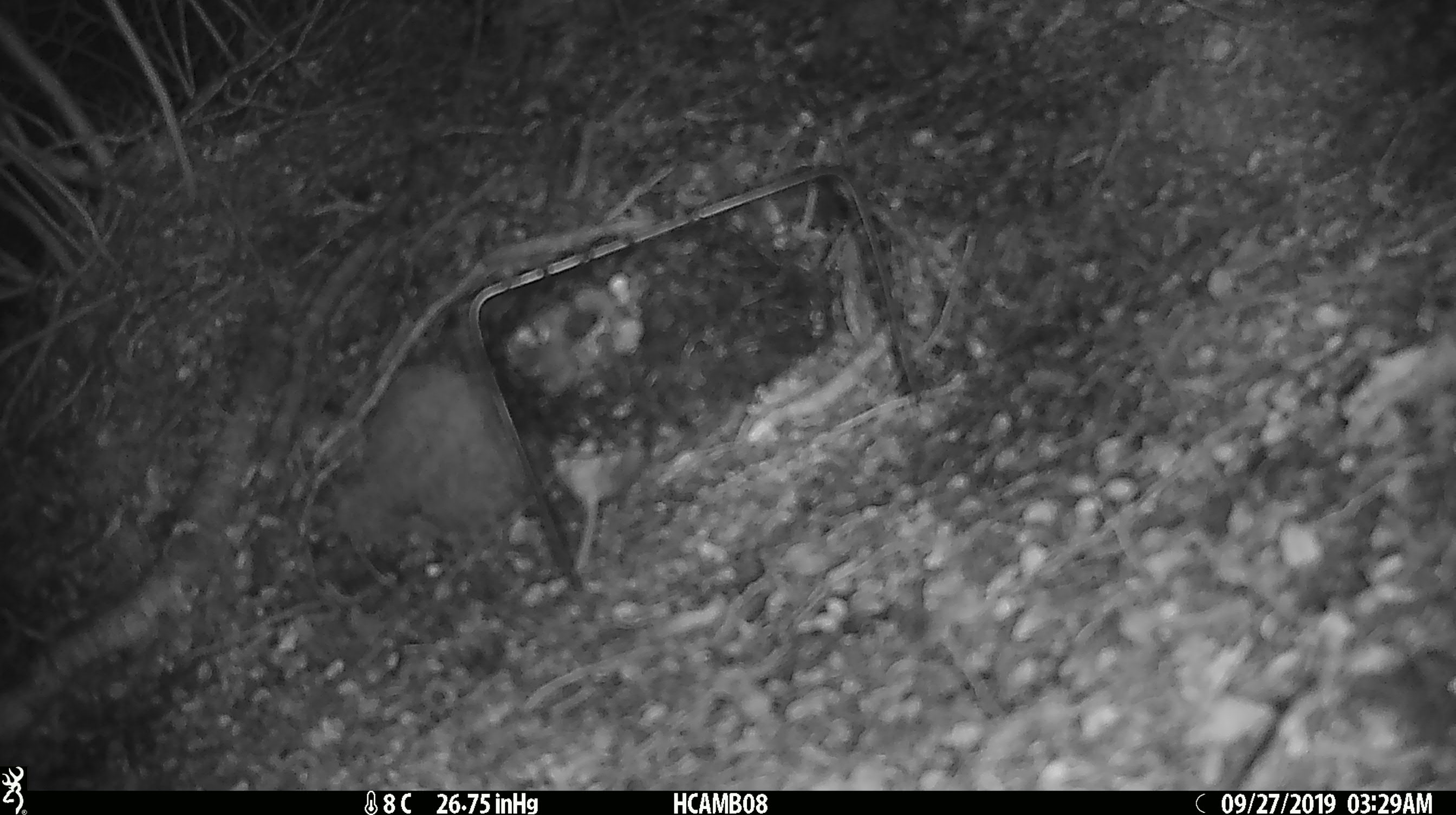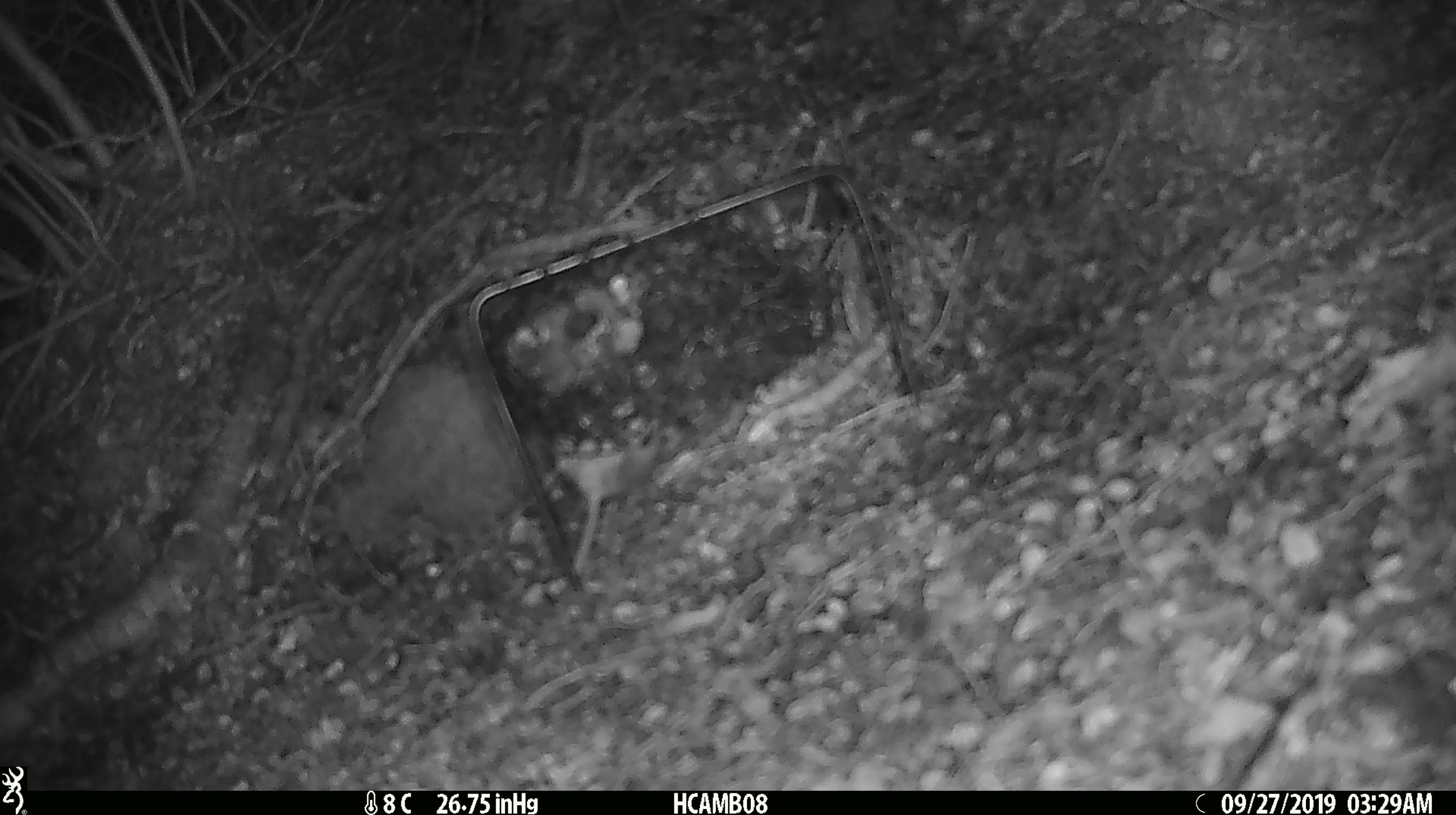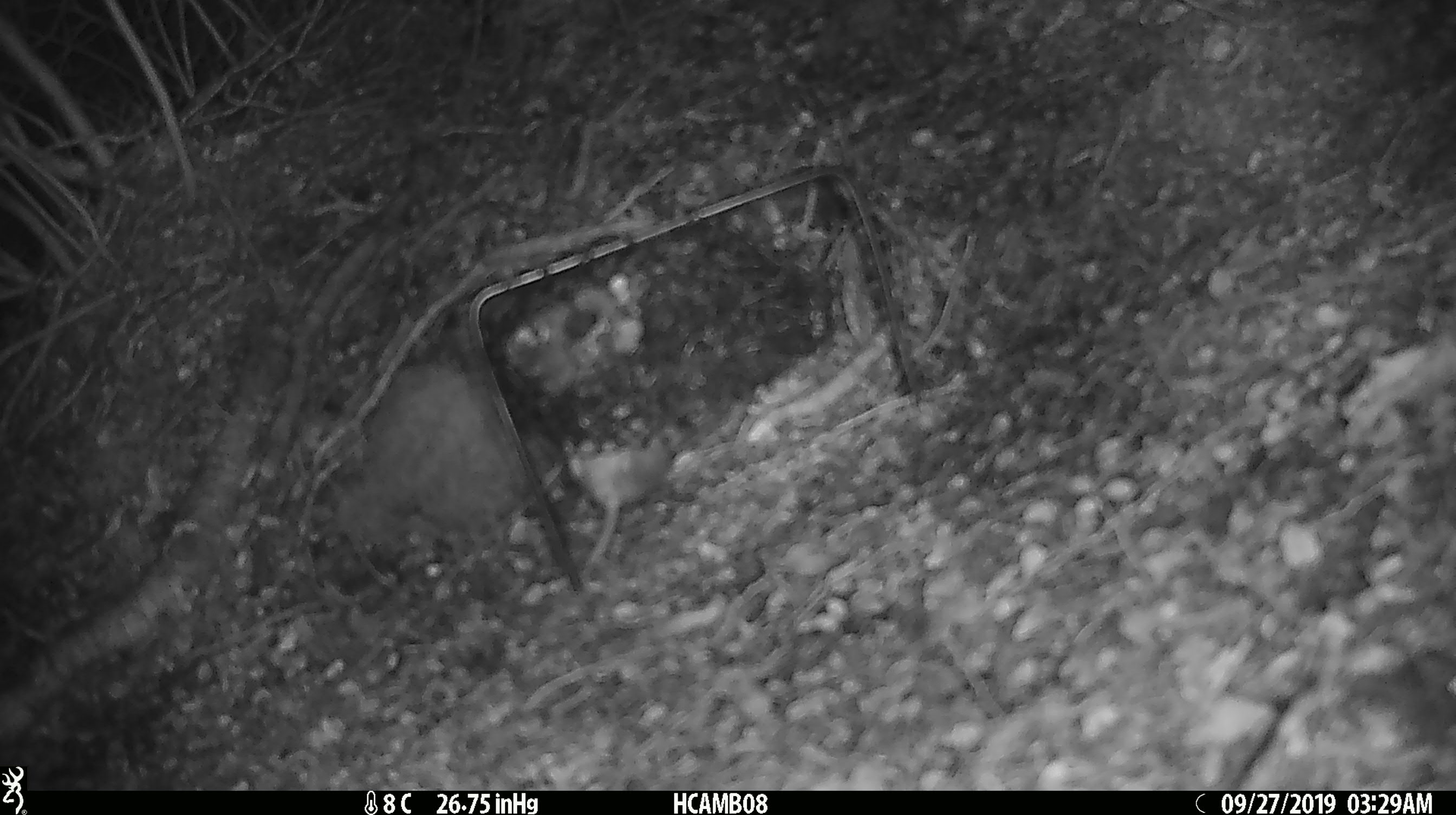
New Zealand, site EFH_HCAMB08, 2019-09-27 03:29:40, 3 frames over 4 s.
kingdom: Animalia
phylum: Chordata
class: Mammalia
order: Rodentia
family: Muridae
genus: Mus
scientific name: Mus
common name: mouse